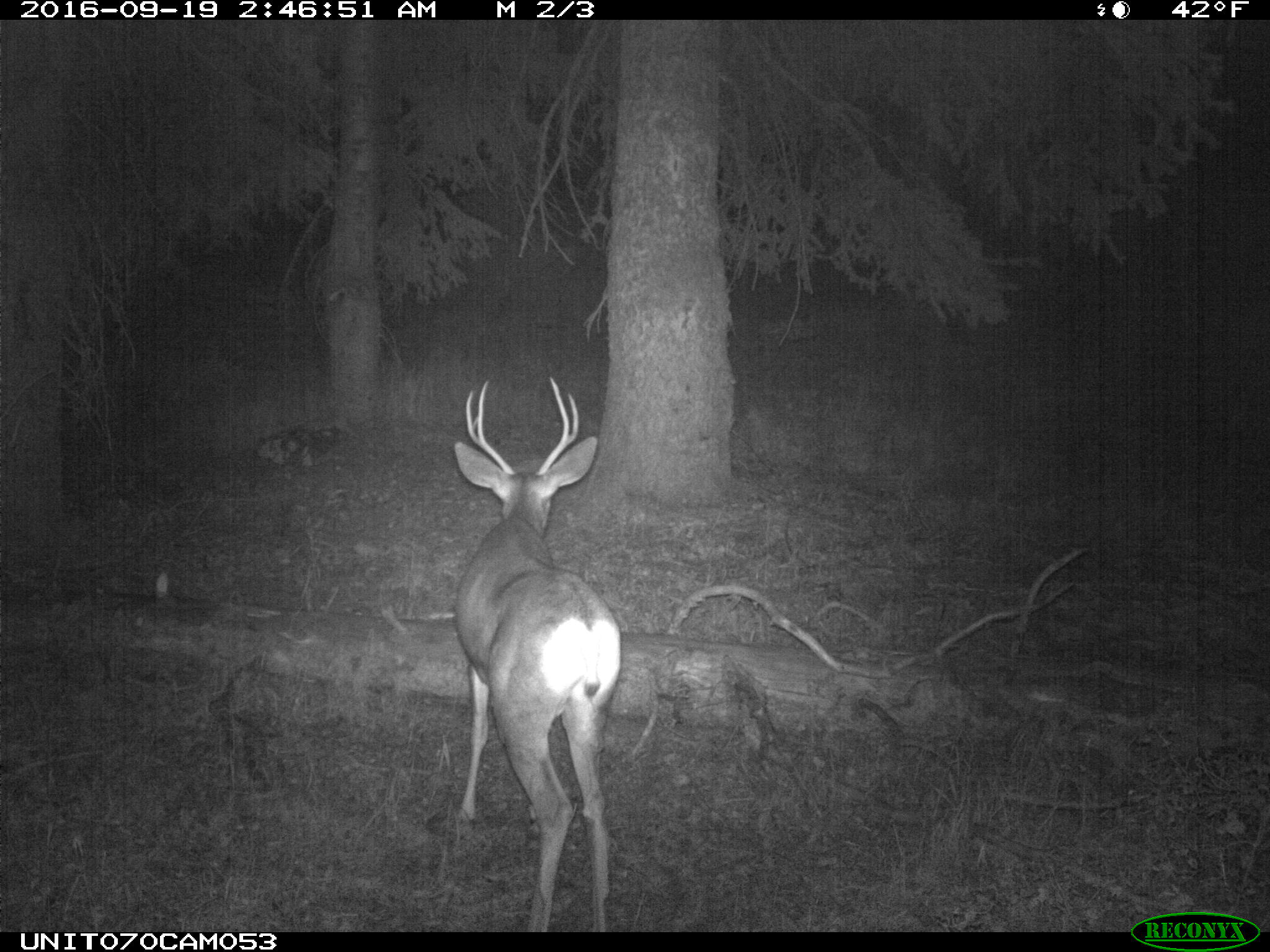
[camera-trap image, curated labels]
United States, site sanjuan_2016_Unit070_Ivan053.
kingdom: Animalia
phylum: Chordata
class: Mammalia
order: Artiodactyla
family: Cervidae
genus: Odocoileus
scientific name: Odocoileus hemionus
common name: mule deer